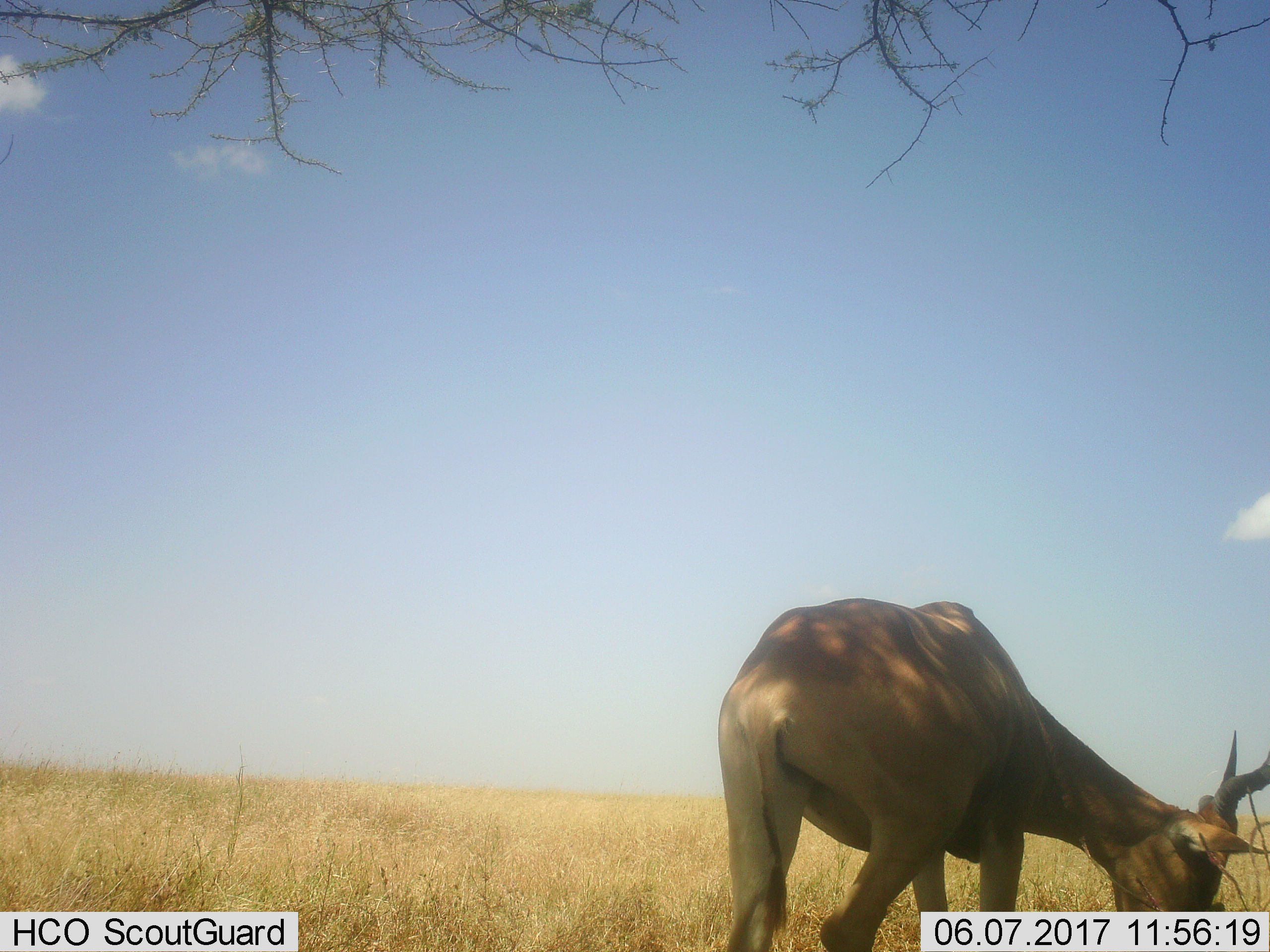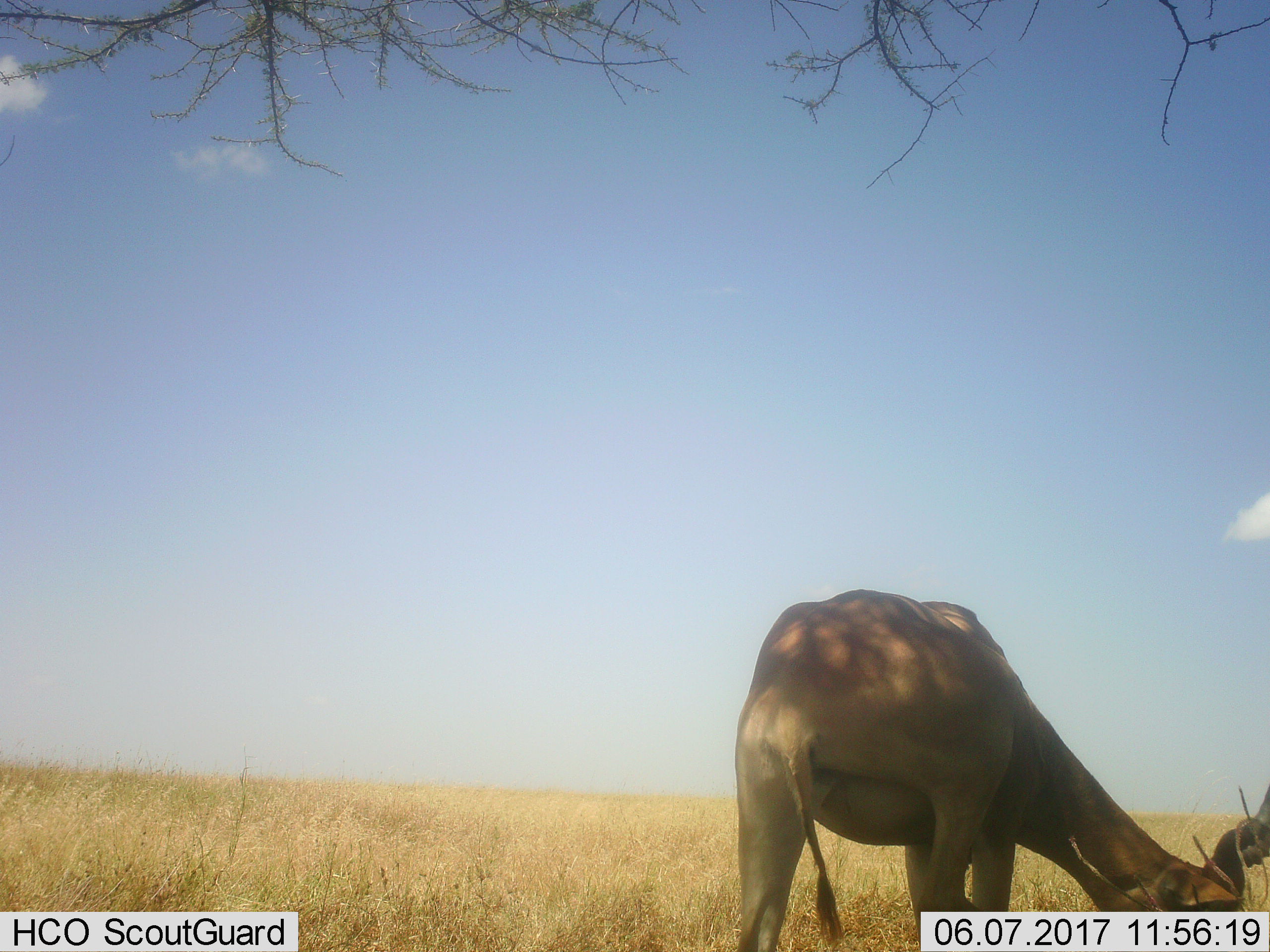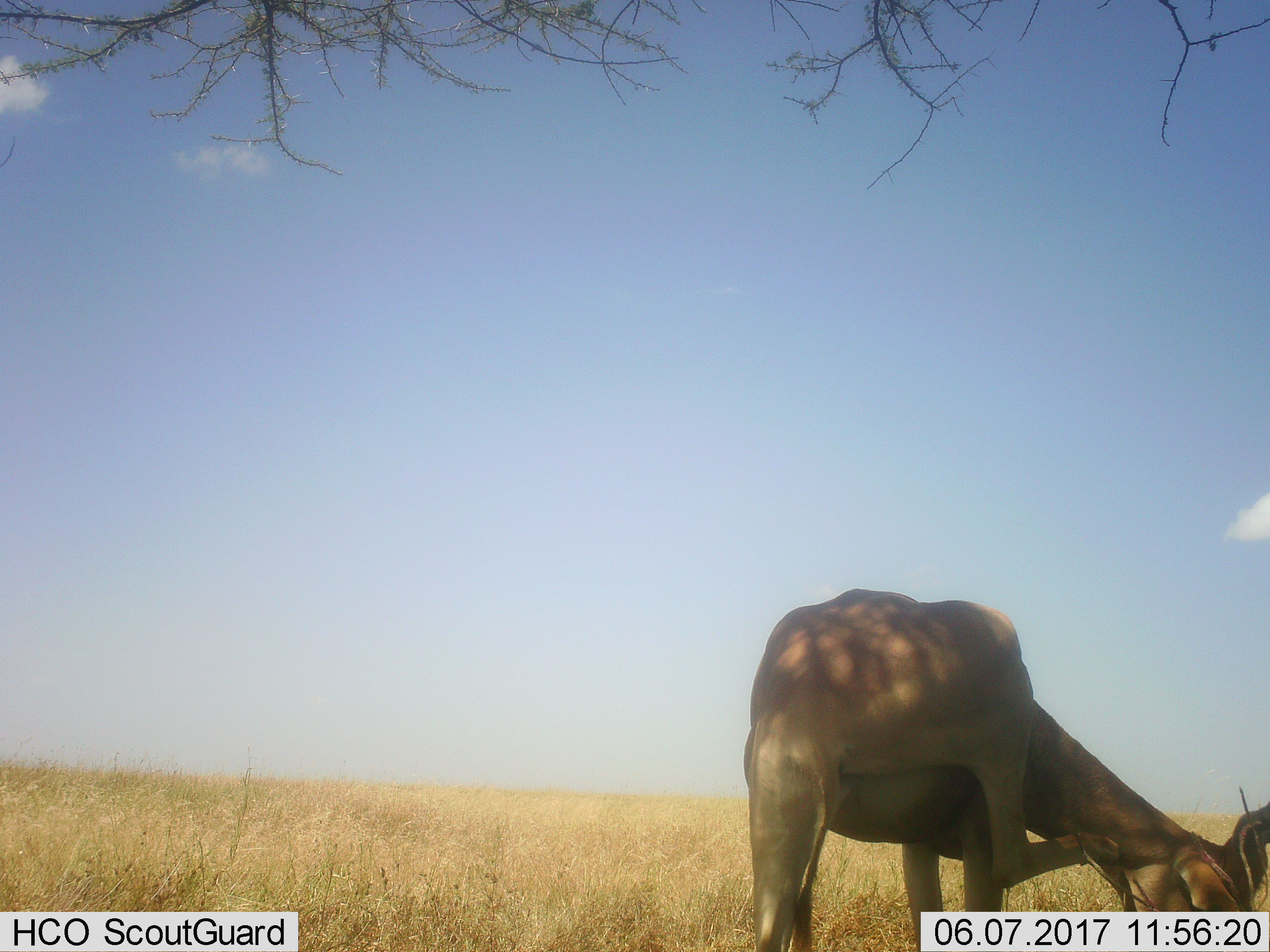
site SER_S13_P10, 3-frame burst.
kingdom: Animalia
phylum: Chordata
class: Mammalia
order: Artiodactyla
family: Bovidae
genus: Alcelaphus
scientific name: Alcelaphus buselaphus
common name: hartebeest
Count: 1.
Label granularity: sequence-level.